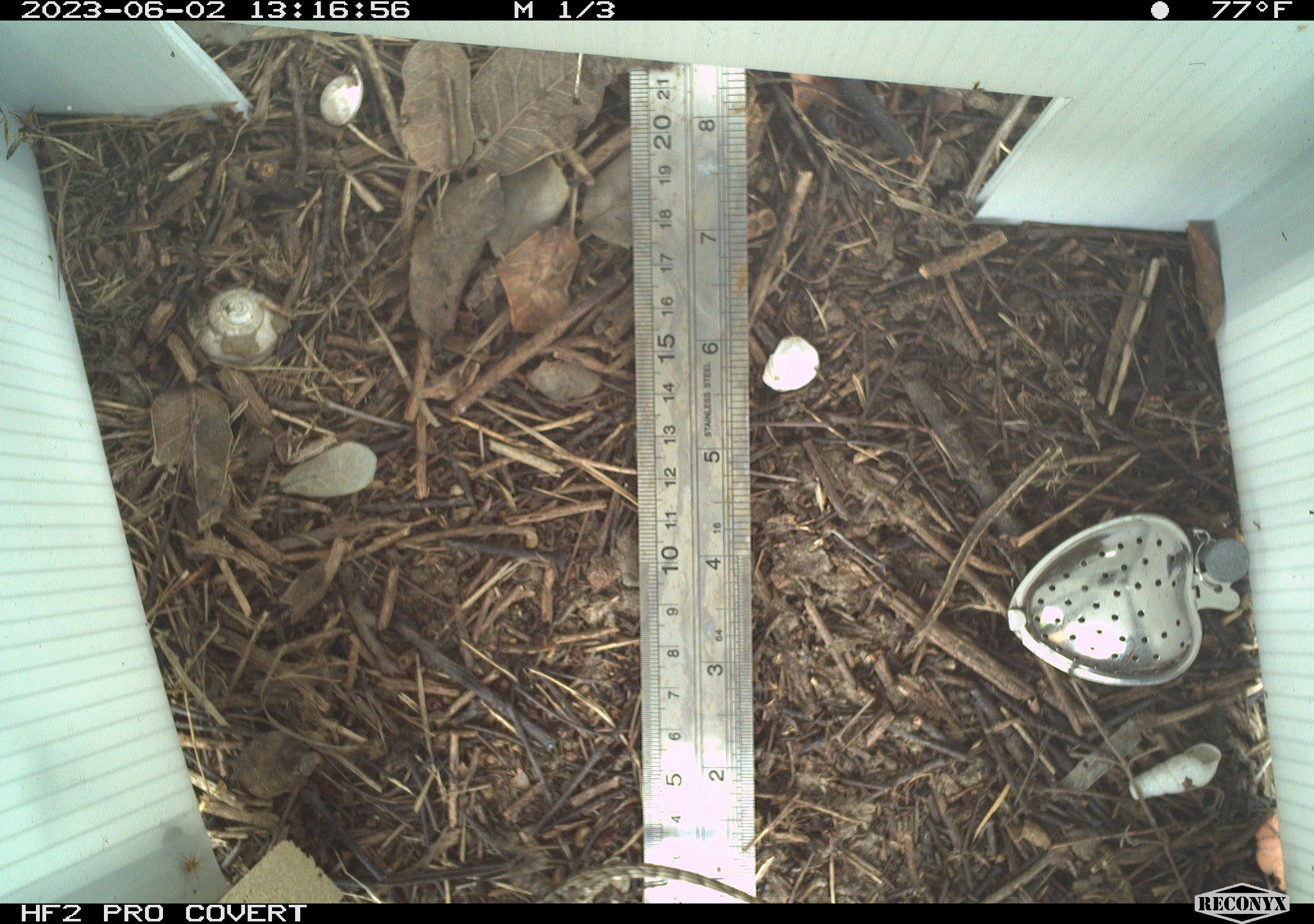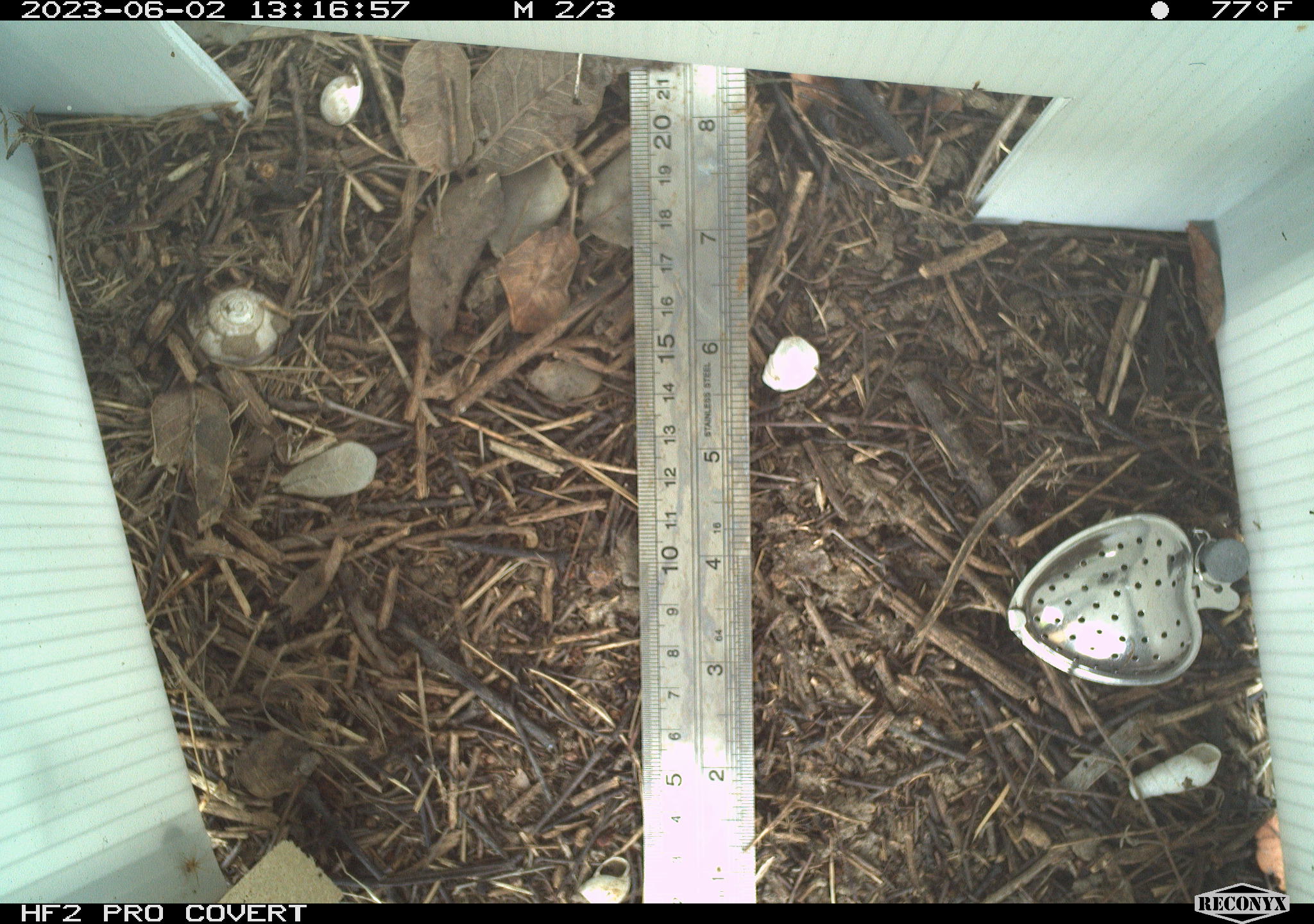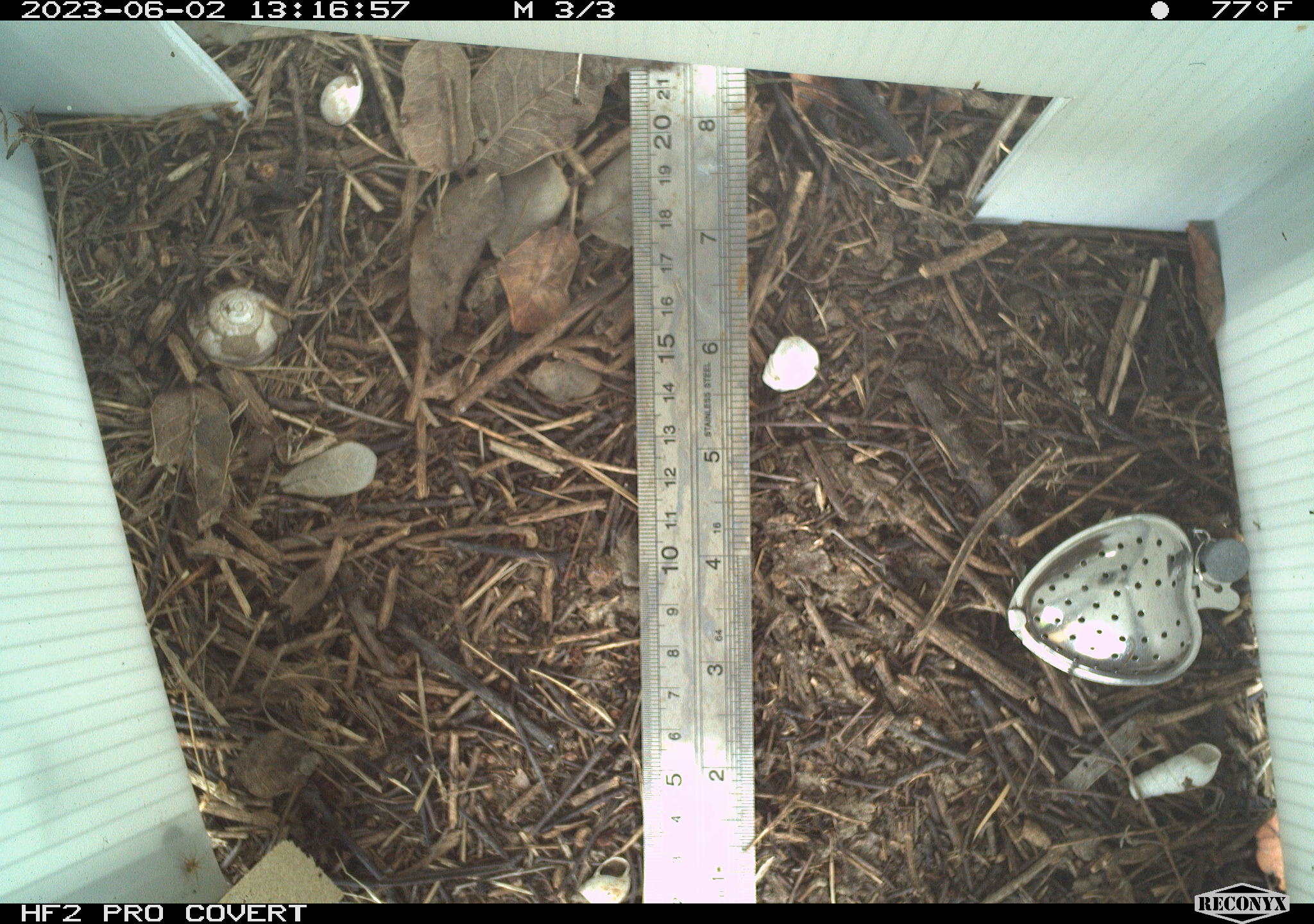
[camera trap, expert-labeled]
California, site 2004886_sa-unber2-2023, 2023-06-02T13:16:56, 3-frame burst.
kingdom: Animalia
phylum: Chordata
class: Reptilia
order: Squamata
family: Phrynosomatidae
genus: Sceloporus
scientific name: Sceloporus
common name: spiny lizards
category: sceloporus species